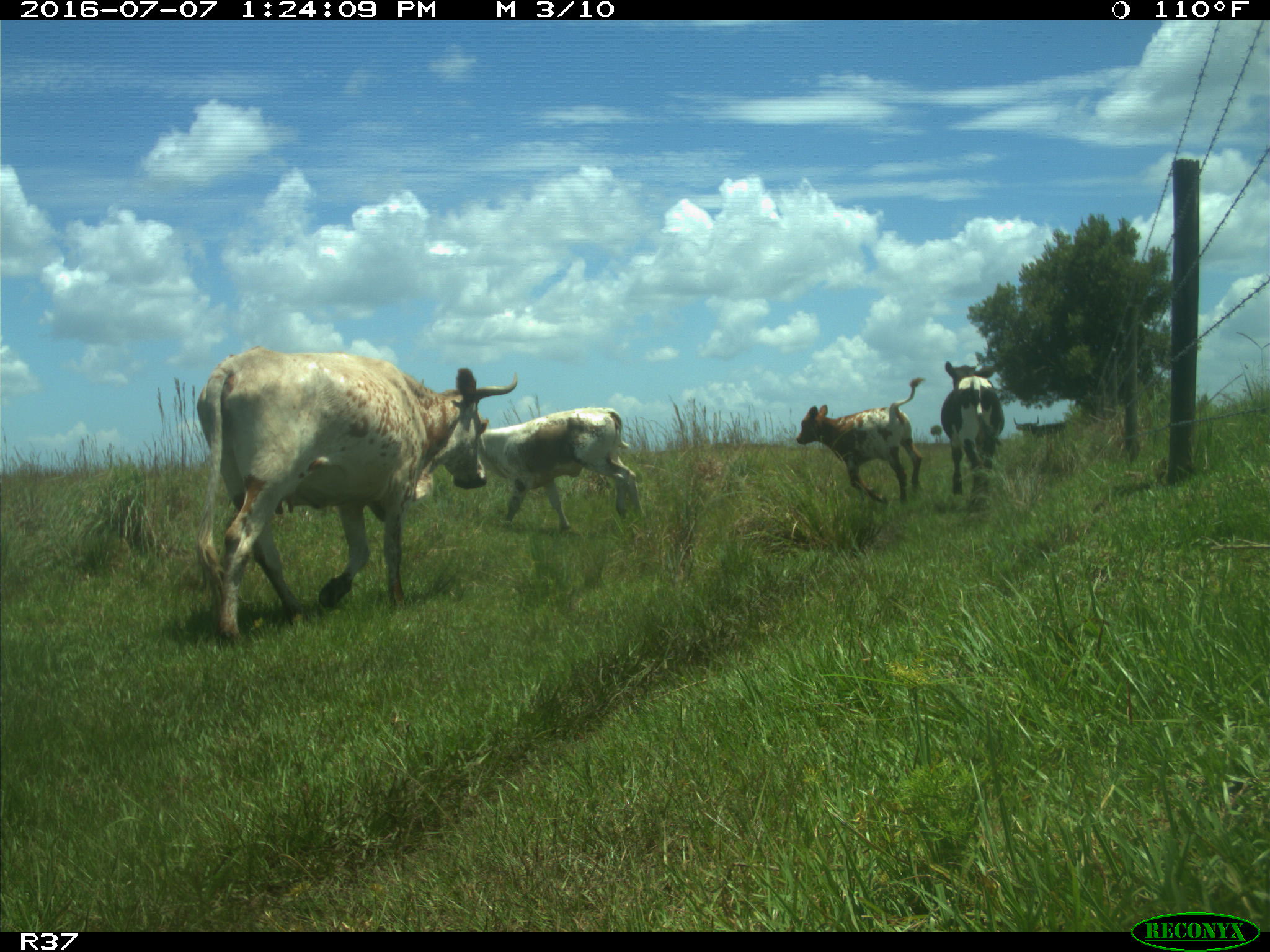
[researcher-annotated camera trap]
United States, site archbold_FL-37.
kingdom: Animalia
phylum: Chordata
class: Mammalia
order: Artiodactyla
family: Bovidae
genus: Bos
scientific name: Bos taurus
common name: domestic cow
Bos taurus (domestic cow).